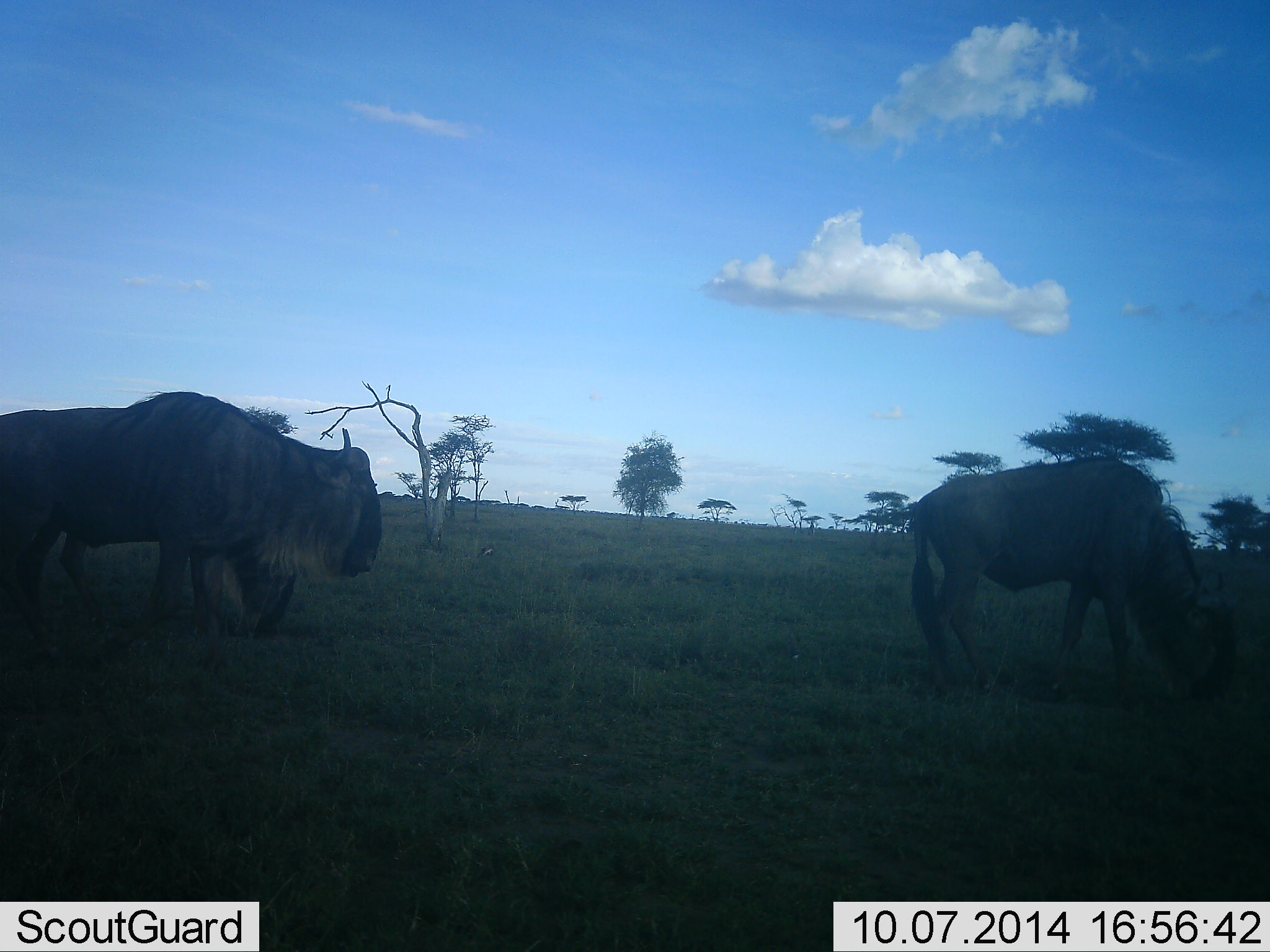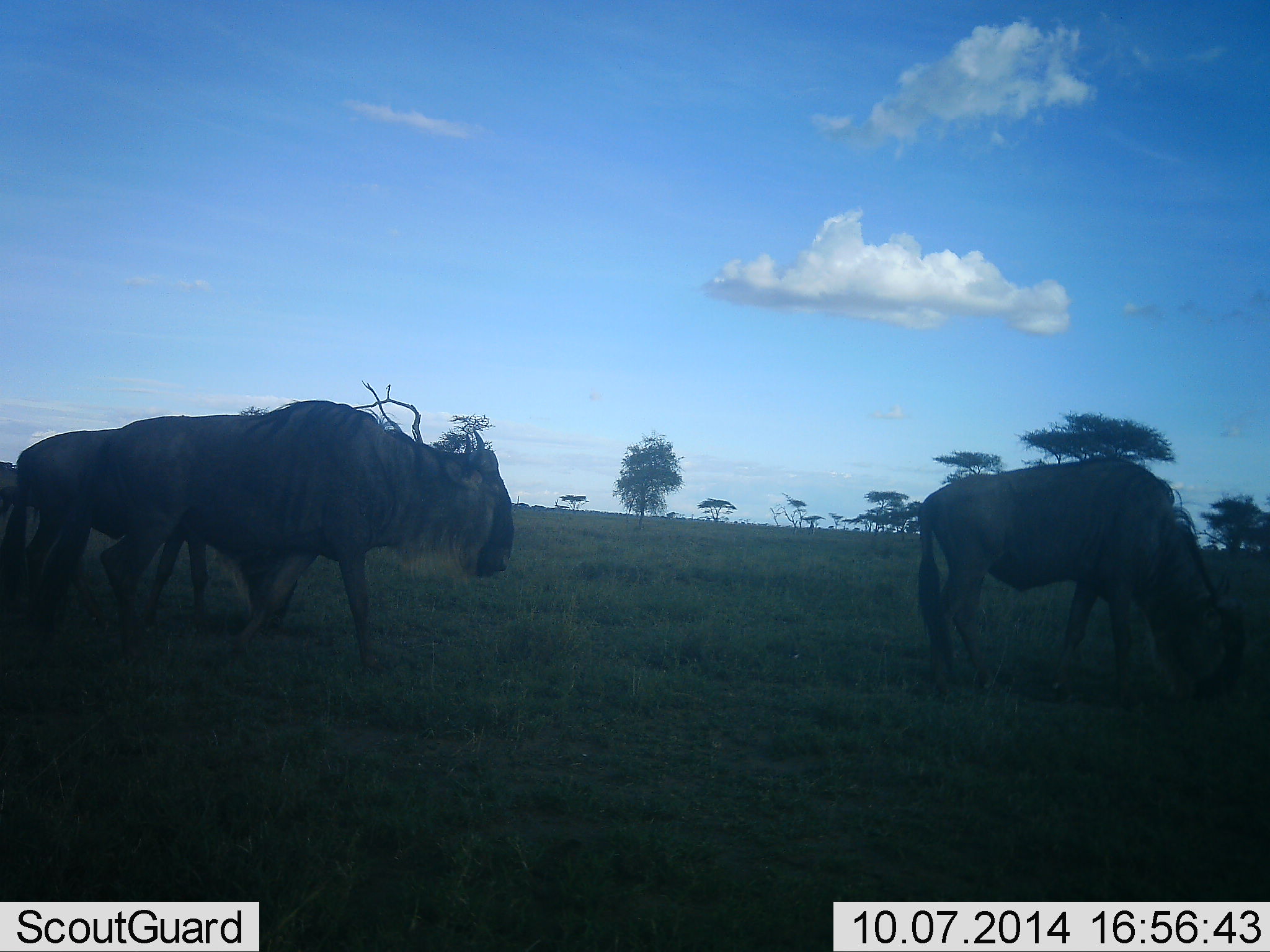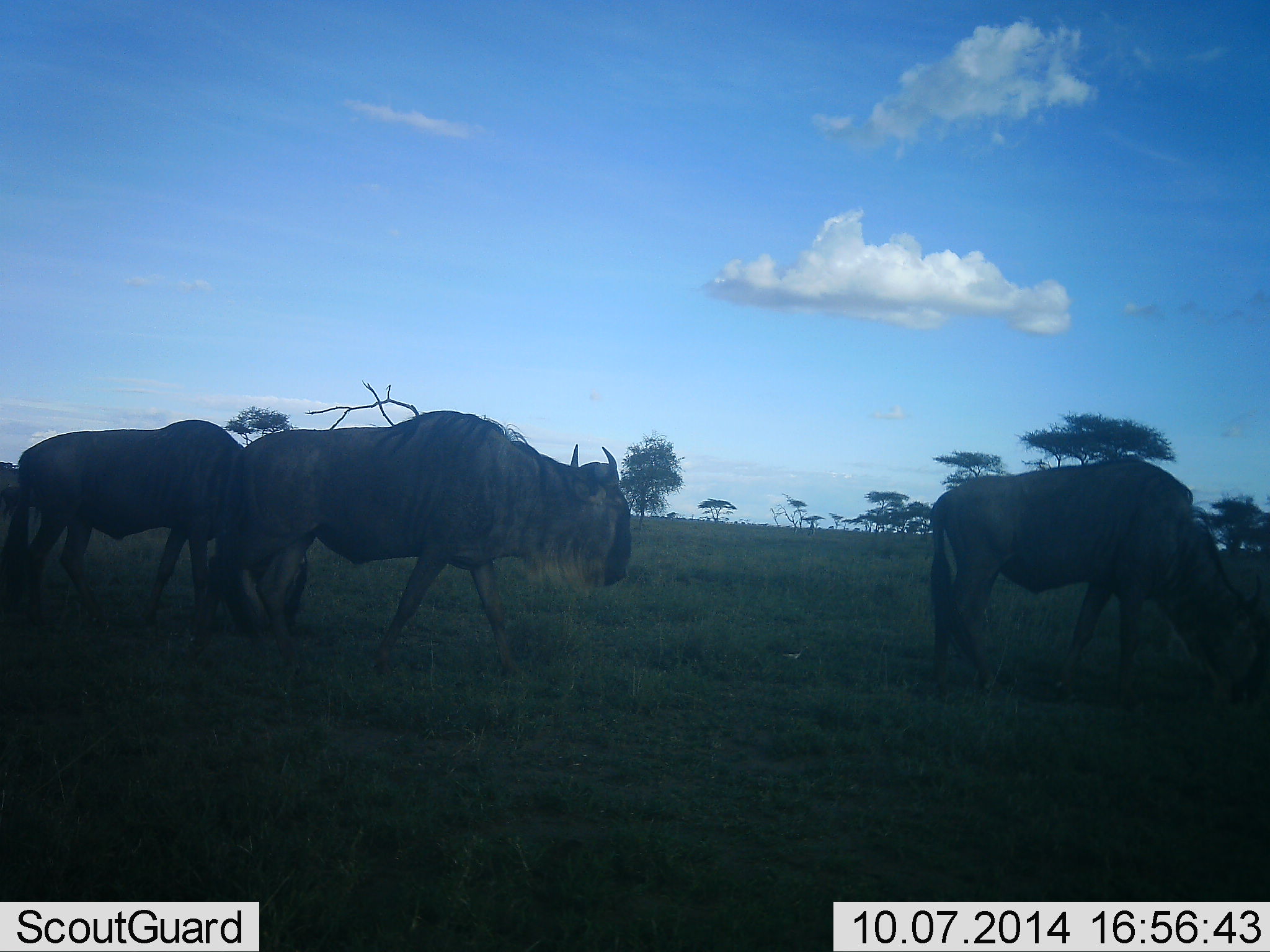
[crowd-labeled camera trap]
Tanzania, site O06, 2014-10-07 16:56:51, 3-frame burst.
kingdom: Animalia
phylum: Chordata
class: Mammalia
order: Artiodactyla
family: Bovidae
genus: Connochaetes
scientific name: Connochaetes taurinus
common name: blue wildebeest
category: wildebeest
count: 3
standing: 30%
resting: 0%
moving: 90%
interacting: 0%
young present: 0%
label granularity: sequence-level